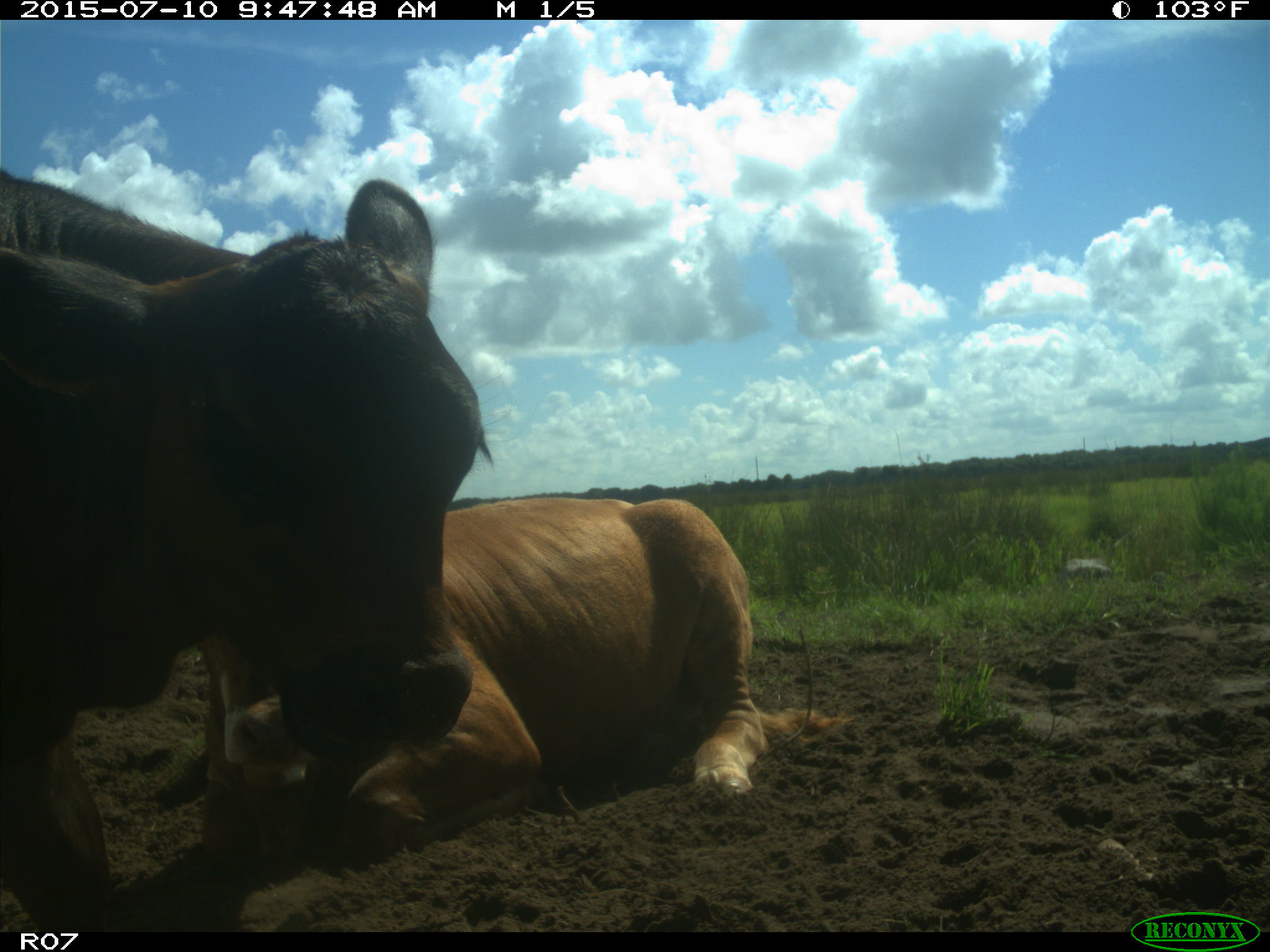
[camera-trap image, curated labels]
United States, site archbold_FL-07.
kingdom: Animalia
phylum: Chordata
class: Mammalia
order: Artiodactyla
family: Bovidae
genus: Bos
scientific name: Bos taurus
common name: domestic cow